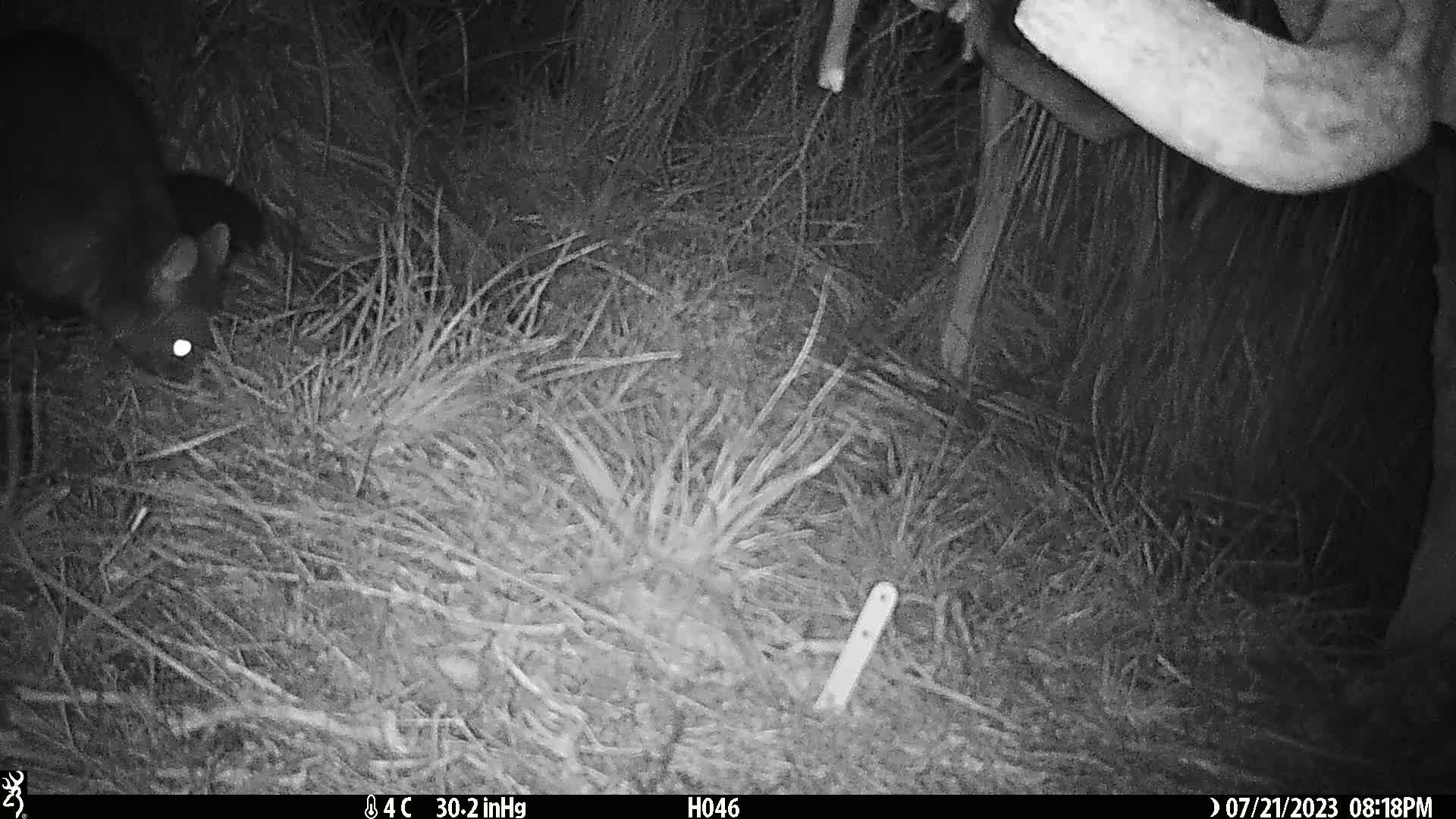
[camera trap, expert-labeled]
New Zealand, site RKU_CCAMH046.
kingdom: Animalia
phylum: Chordata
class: Mammalia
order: Diprotodontia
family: Phalangeridae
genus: Trichosurus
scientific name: Trichosurus vulpecula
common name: common brushtail possum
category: possum